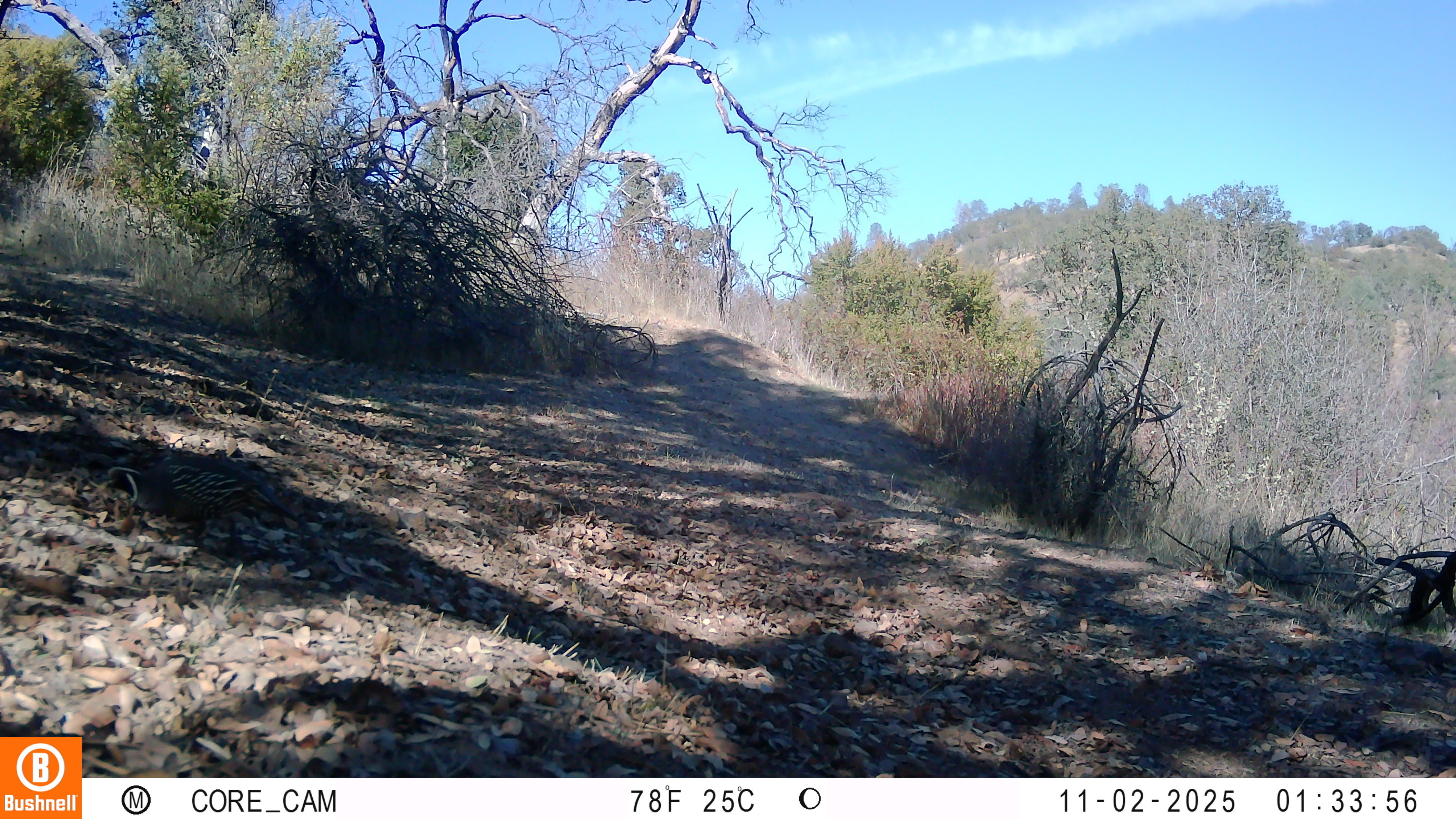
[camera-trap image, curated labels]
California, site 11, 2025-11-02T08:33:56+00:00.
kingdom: Animalia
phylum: Chordata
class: Aves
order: Galliformes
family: Odontophoridae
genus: Callipepla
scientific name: Callipepla californica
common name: california quail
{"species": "california quail (Callipepla californica)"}